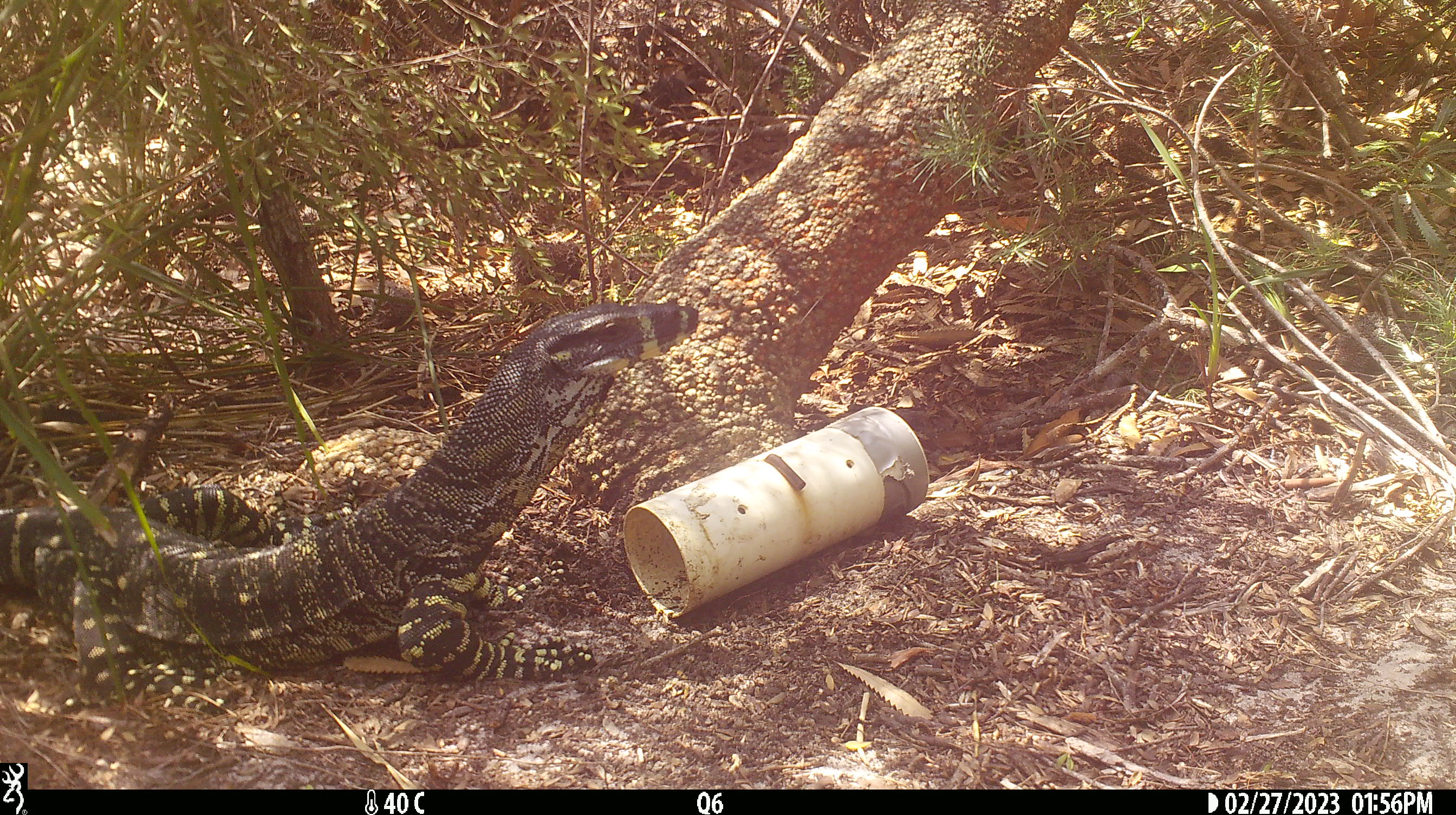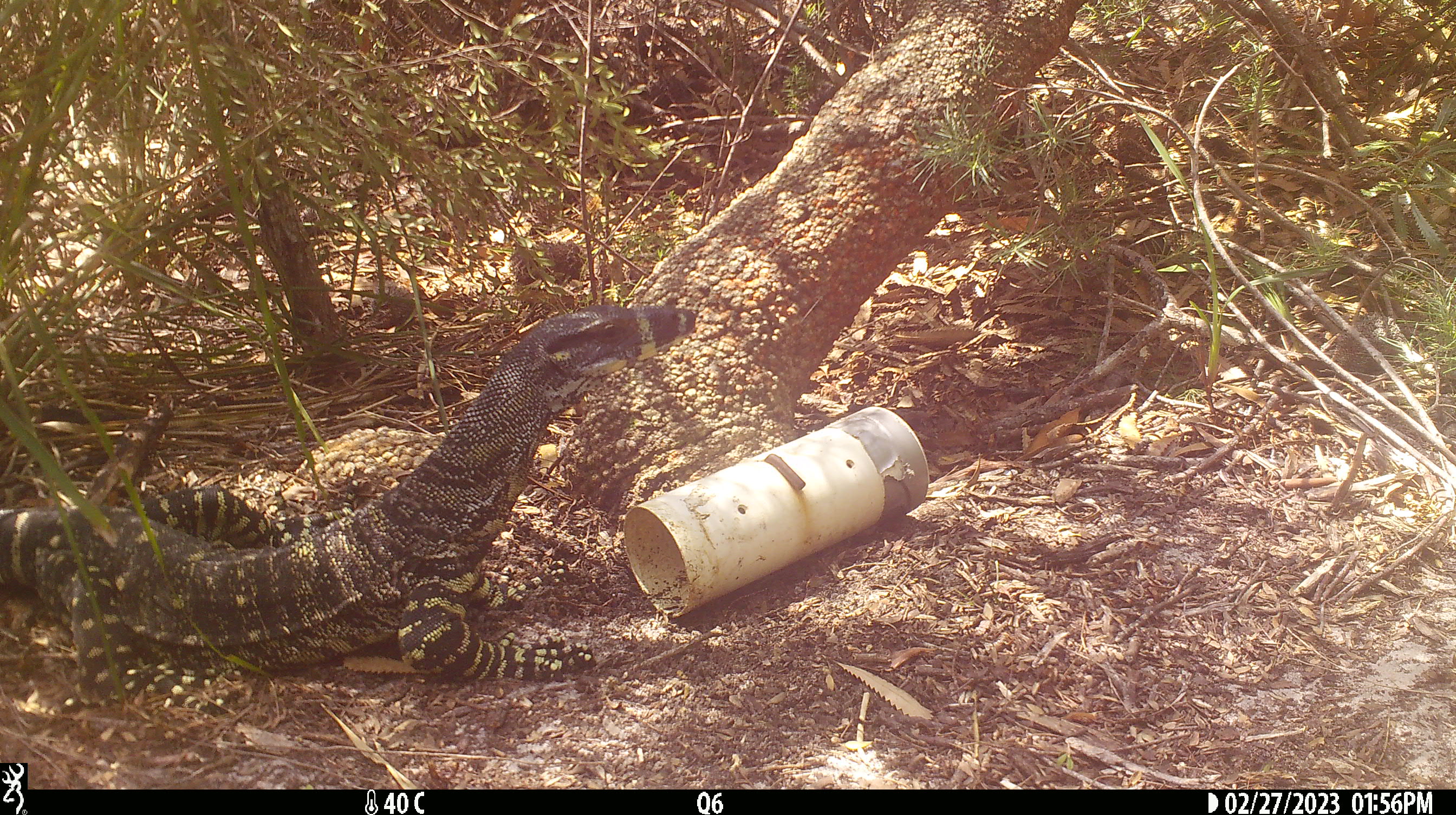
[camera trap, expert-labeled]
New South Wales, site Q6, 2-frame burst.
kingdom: Animalia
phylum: Chordata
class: Reptilia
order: Squamata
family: Varanidae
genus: Varanus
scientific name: Varanus varius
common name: lace monitor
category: goanna